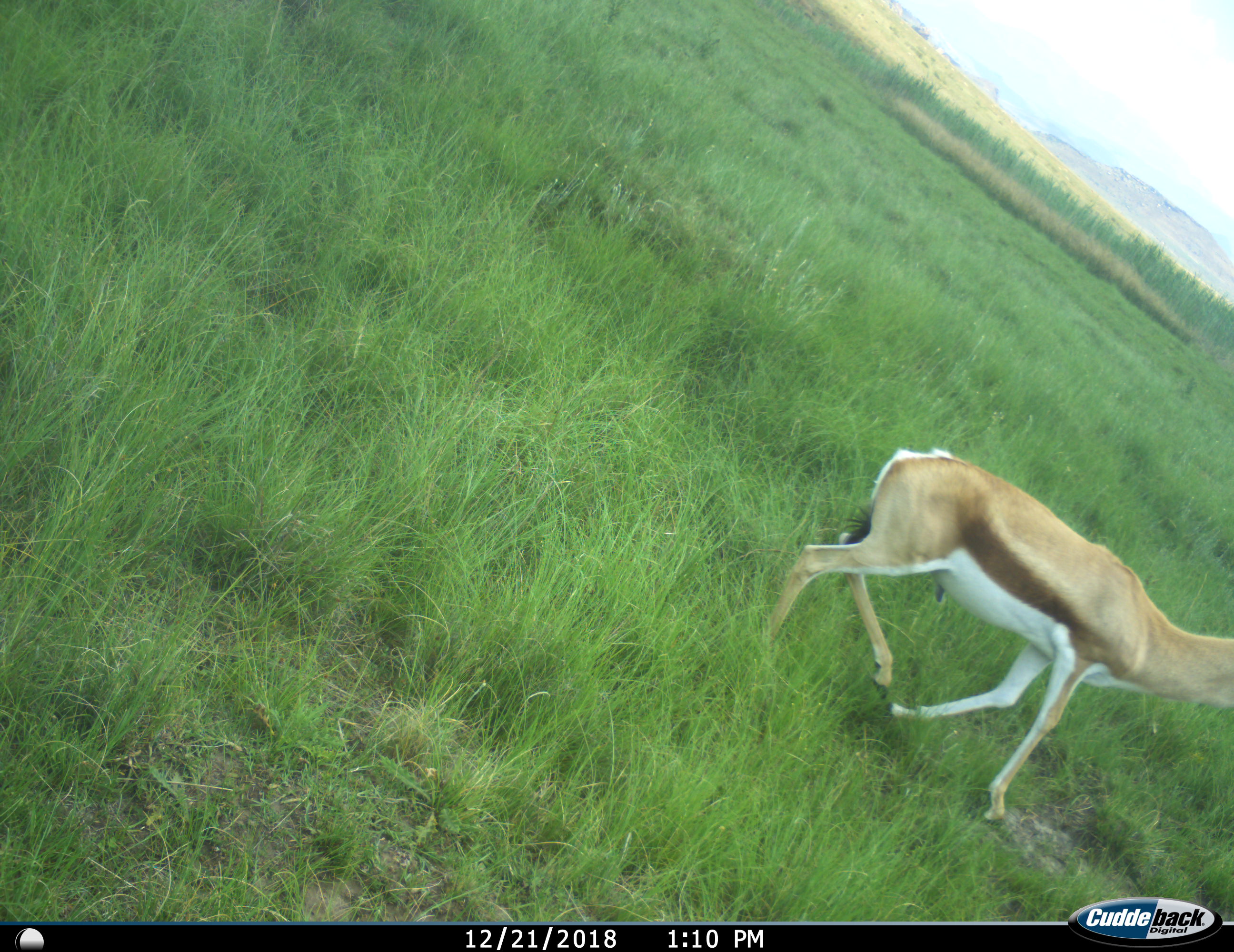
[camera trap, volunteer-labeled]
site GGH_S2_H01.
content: unidentified animal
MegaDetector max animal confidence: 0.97